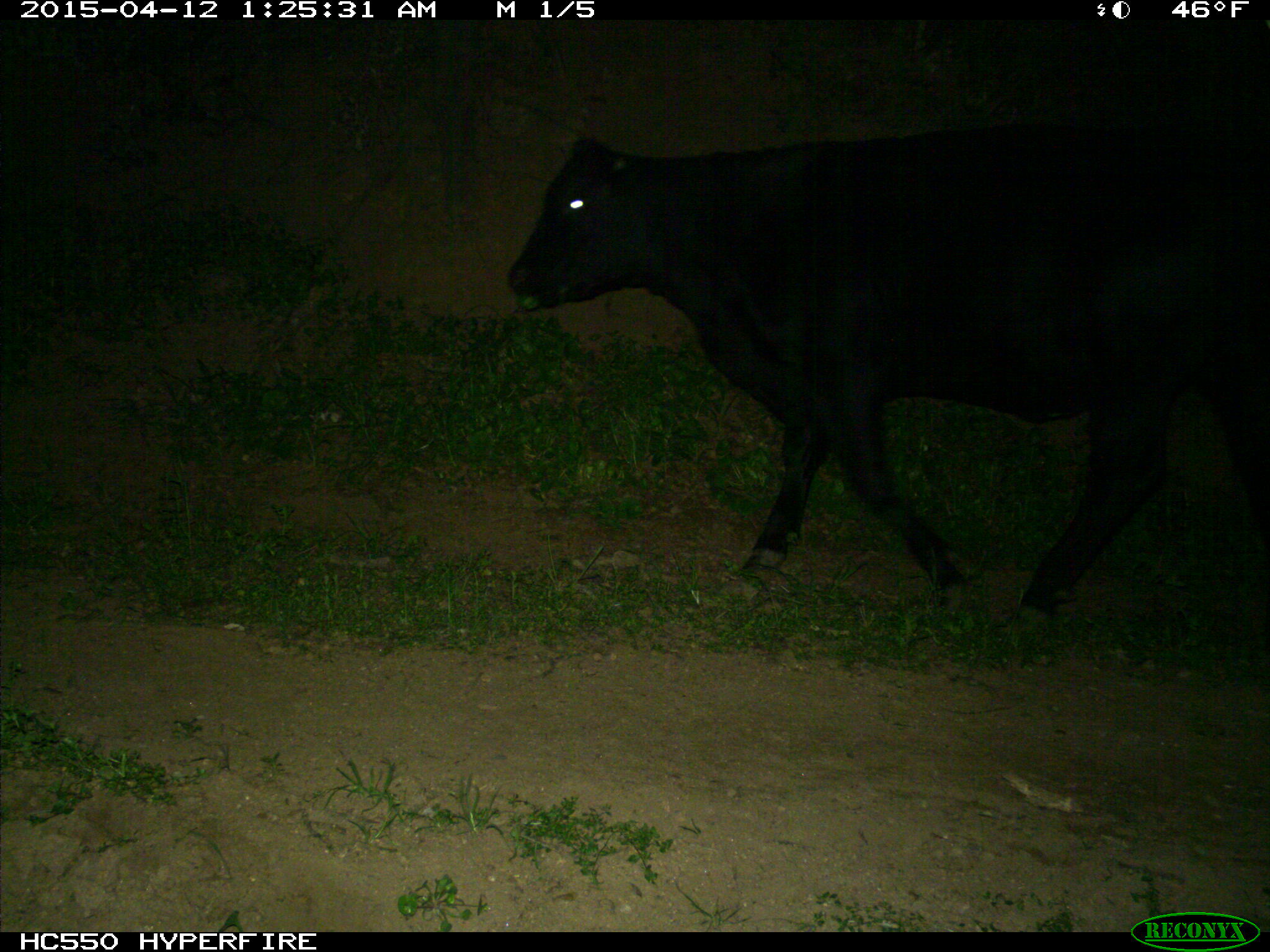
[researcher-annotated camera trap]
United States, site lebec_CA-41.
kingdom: Animalia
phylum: Chordata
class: Mammalia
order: Artiodactyla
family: Bovidae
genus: Bos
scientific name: Bos taurus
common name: domestic cow